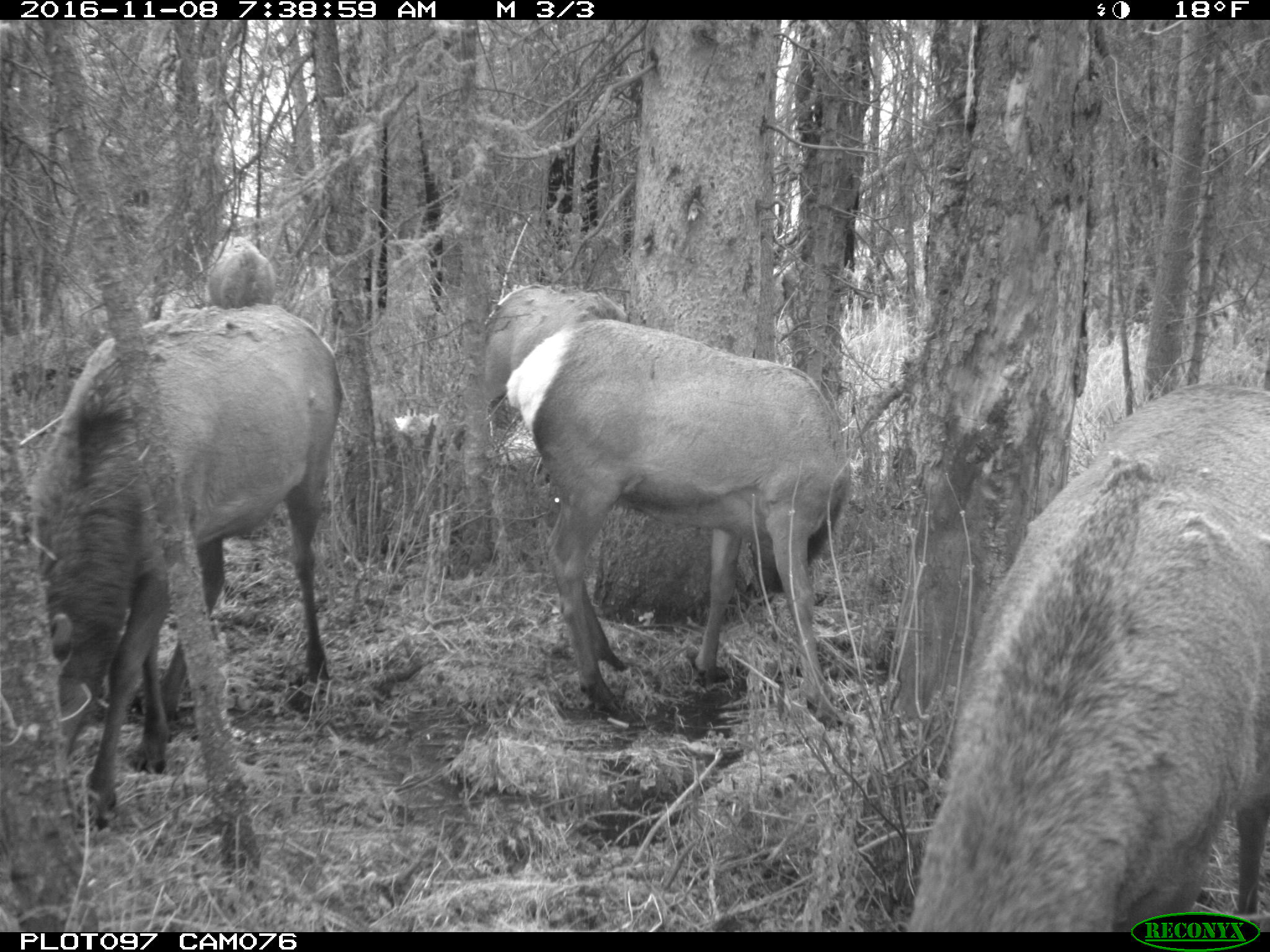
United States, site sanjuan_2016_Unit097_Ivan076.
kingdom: Animalia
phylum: Chordata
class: Mammalia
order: Artiodactyla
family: Cervidae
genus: Cervus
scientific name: Cervus elaphus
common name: red deer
Cervus elaphus (red deer).